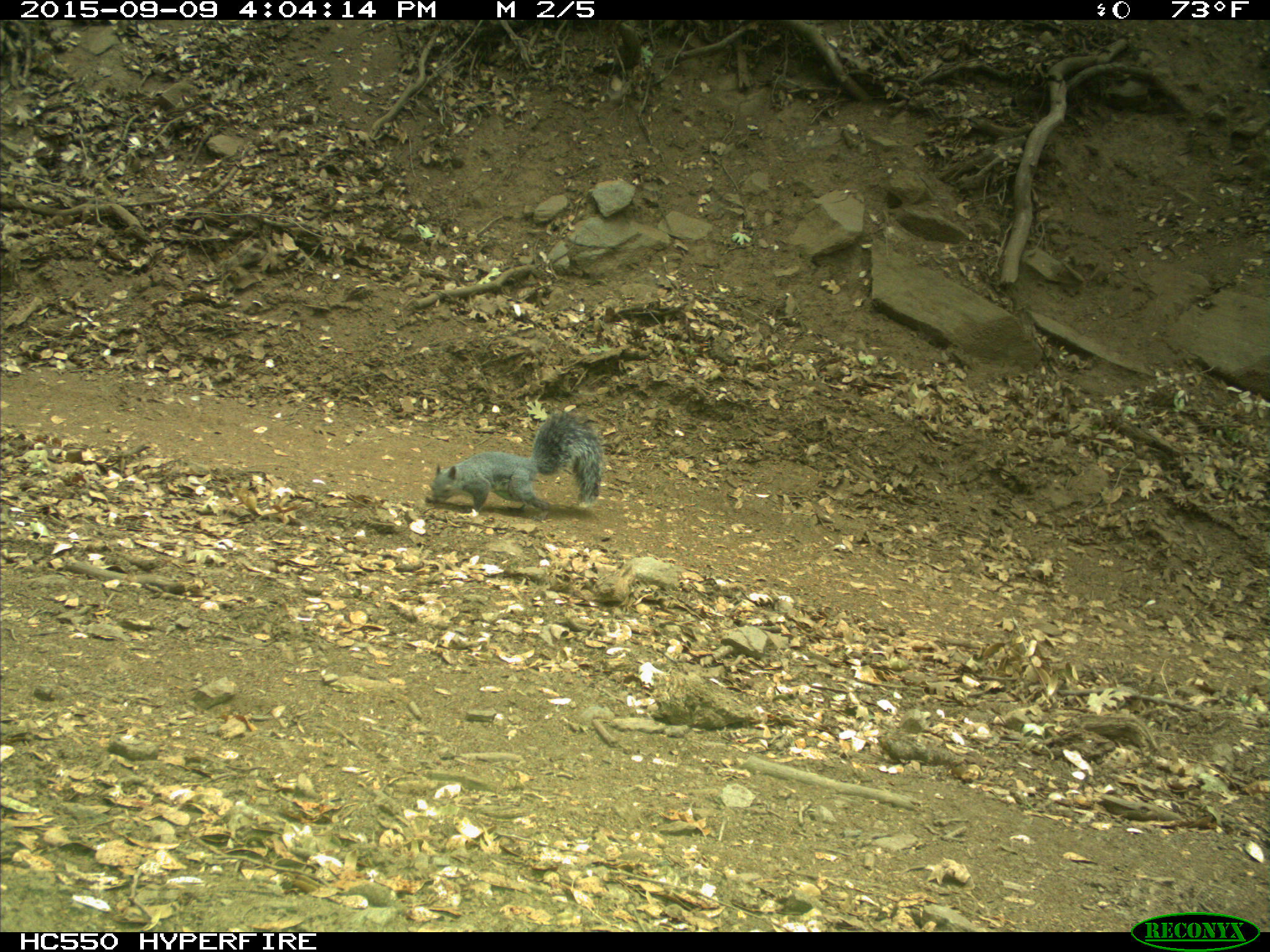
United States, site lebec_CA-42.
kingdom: Animalia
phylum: Chordata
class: Mammalia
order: Rodentia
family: Sciuridae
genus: Sciurus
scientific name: Sciurus carolinensis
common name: eastern gray squirrel